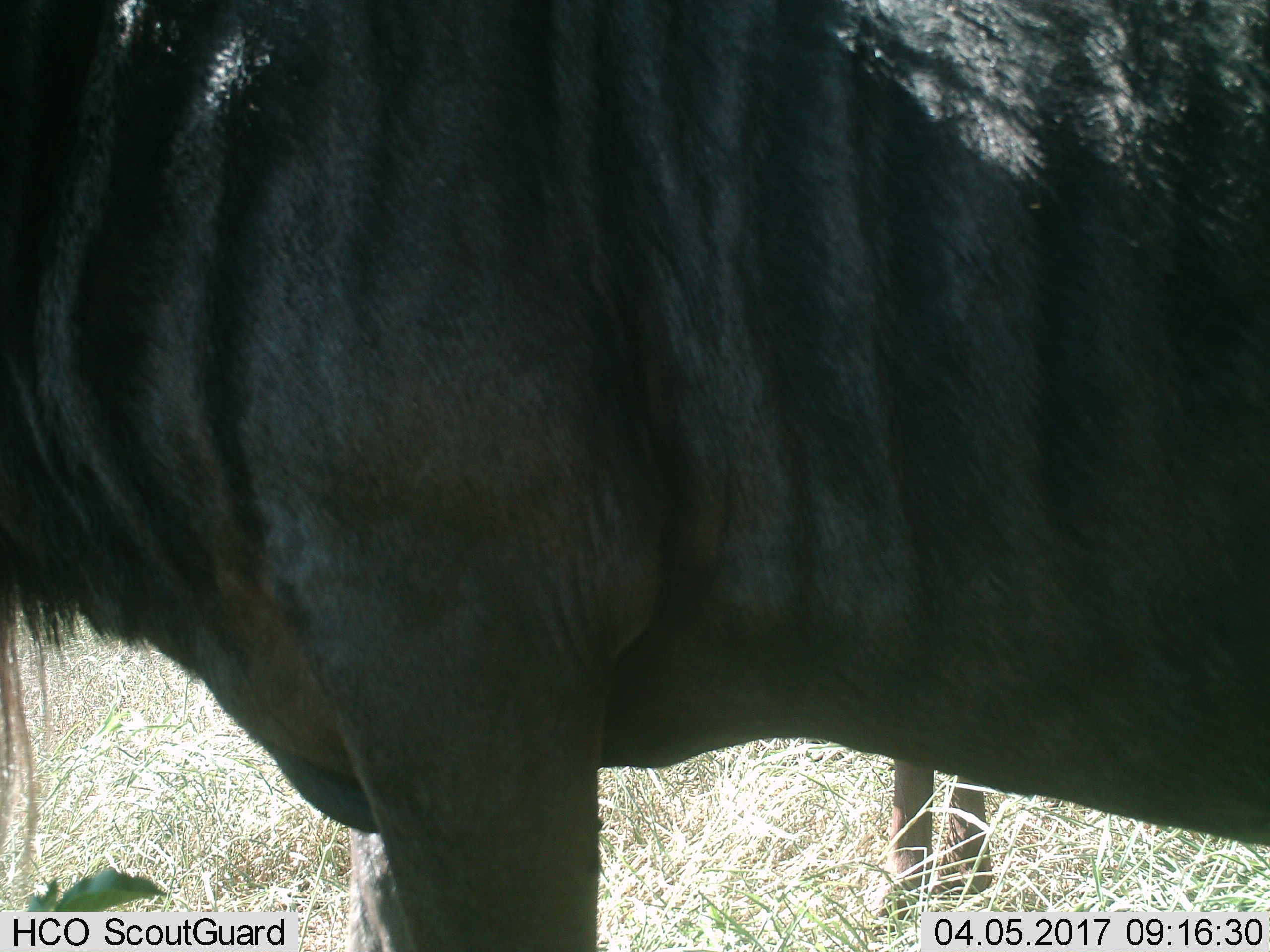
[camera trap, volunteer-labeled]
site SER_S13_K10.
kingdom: Animalia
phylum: Chordata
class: Mammalia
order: Artiodactyla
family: Bovidae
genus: Connochaetes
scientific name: Connochaetes taurinus taurinus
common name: blue wildebeest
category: wildebeestblue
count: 1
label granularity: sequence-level